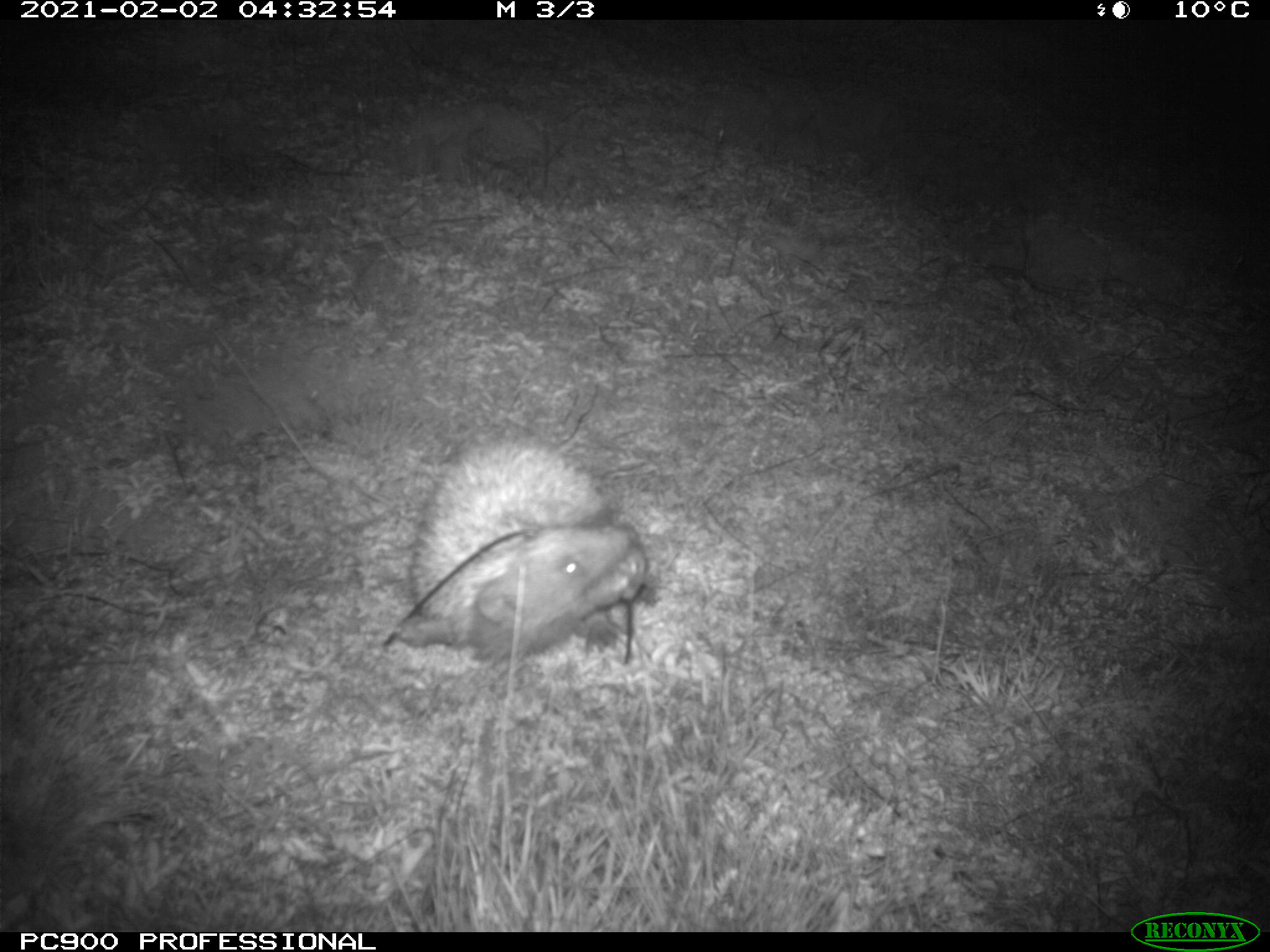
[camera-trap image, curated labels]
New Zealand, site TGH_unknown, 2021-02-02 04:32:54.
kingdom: Animalia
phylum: Chordata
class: Mammalia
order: Eulipotyphla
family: Erinaceidae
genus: Erinaceus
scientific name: Erinaceus europaeus europaeus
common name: european hedgehog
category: hedgehog